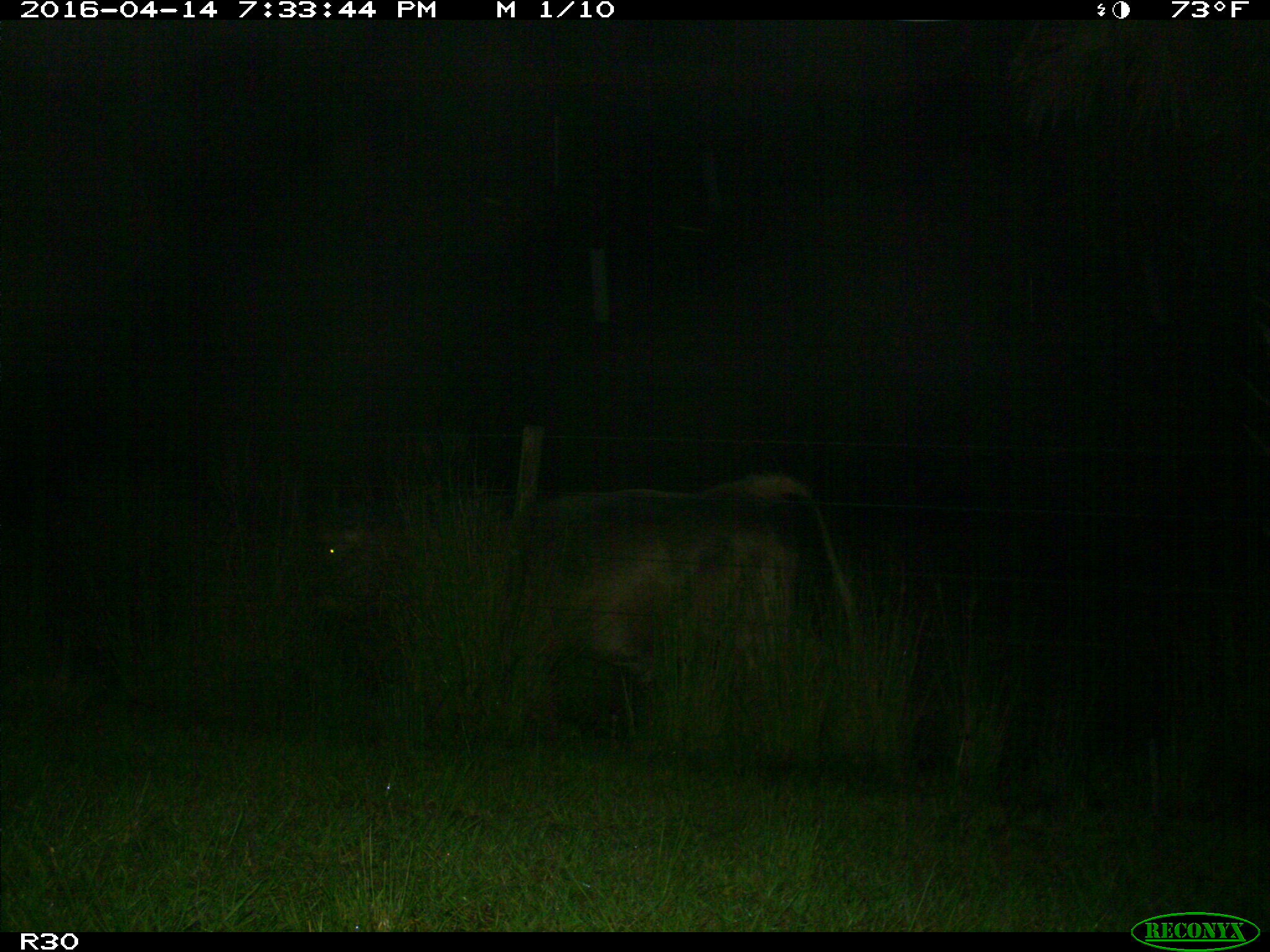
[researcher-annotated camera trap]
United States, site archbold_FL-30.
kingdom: Animalia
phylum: Chordata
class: Mammalia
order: Artiodactyla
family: Bovidae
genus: Bos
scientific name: Bos taurus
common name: domestic cow